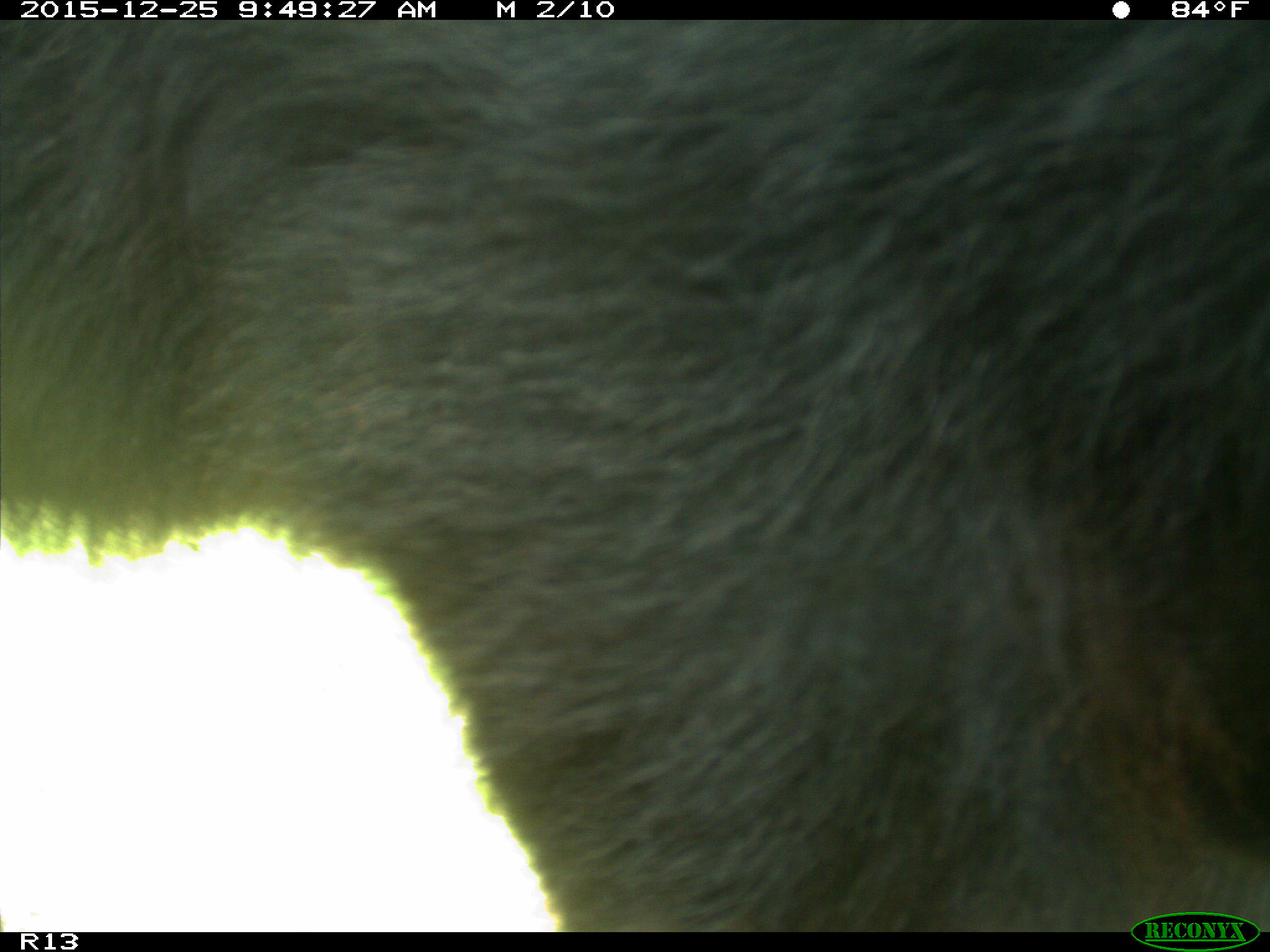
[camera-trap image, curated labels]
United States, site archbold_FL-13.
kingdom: Animalia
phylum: Chordata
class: Mammalia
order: Artiodactyla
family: Bovidae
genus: Bos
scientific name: Bos taurus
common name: domestic cow